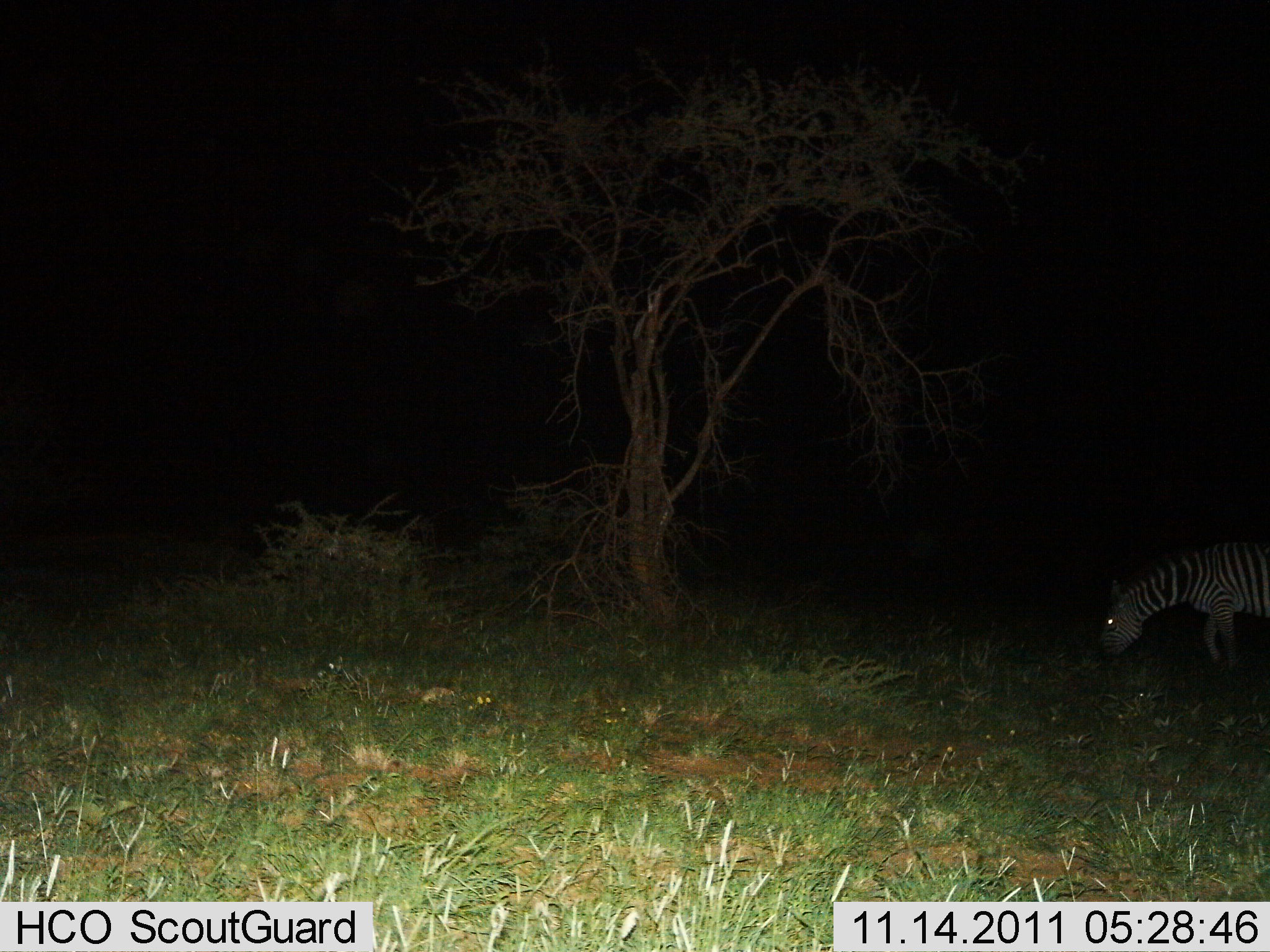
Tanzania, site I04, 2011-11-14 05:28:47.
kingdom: Animalia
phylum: Chordata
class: Mammalia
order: Perissodactyla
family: Equidae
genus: Equus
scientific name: Equus quagga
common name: plains zebra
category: zebra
Zebra (plains zebra) (Equus quagga), count 1. Behavior (volunteer vote fractions): standing 9%, resting 0%, moving 0%, interacting 0%. Young present (vote fraction): 0%. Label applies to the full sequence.